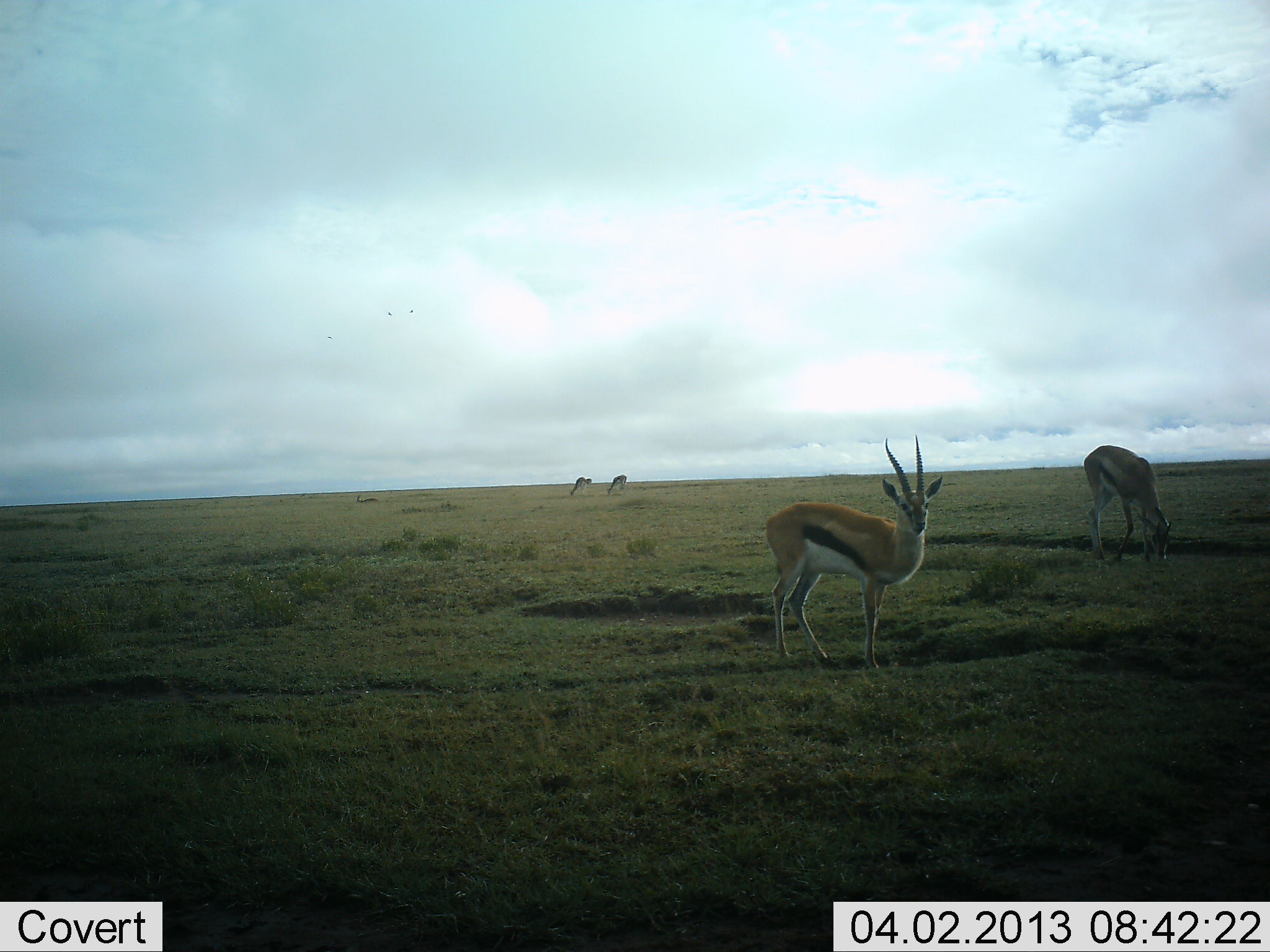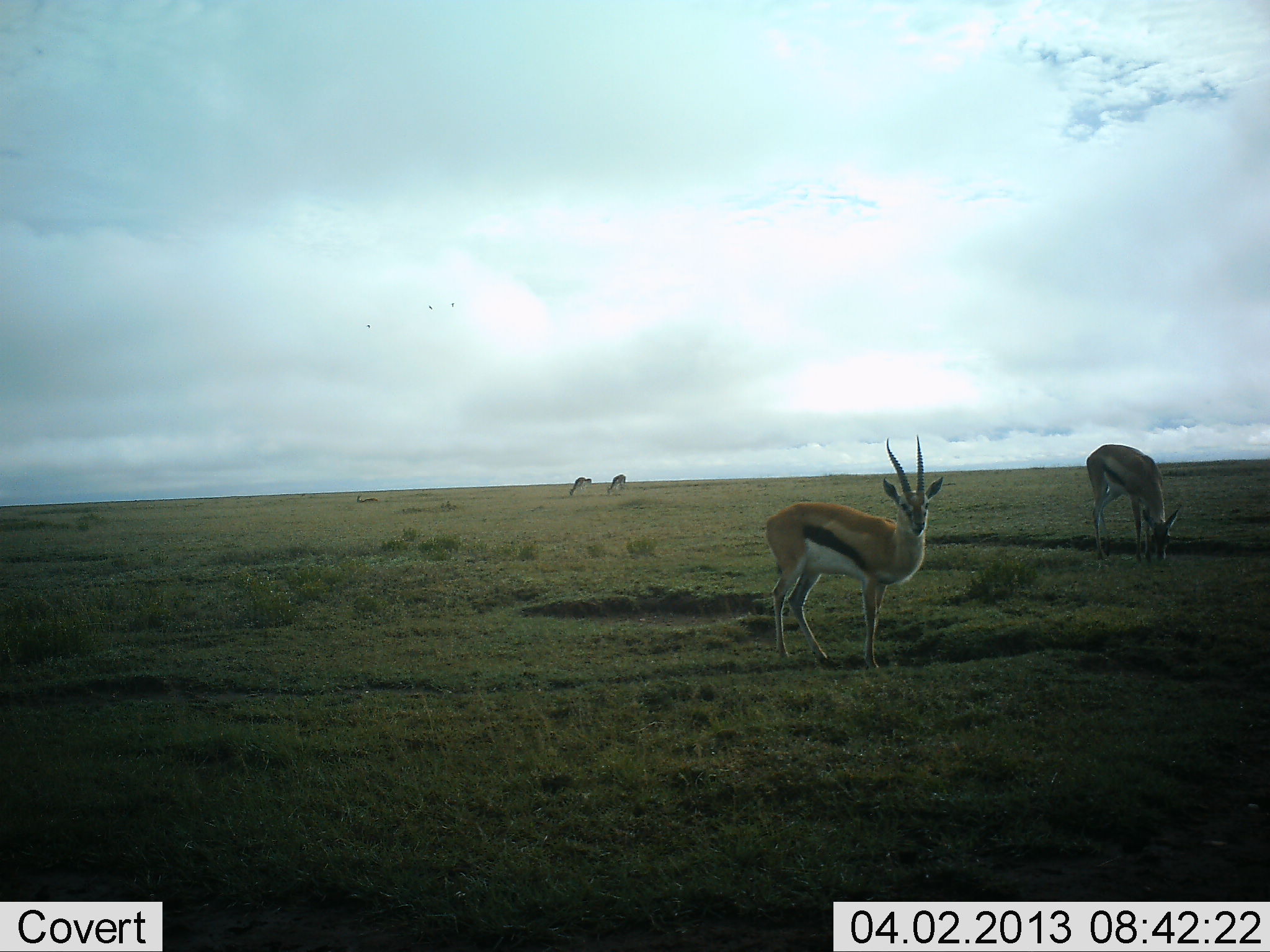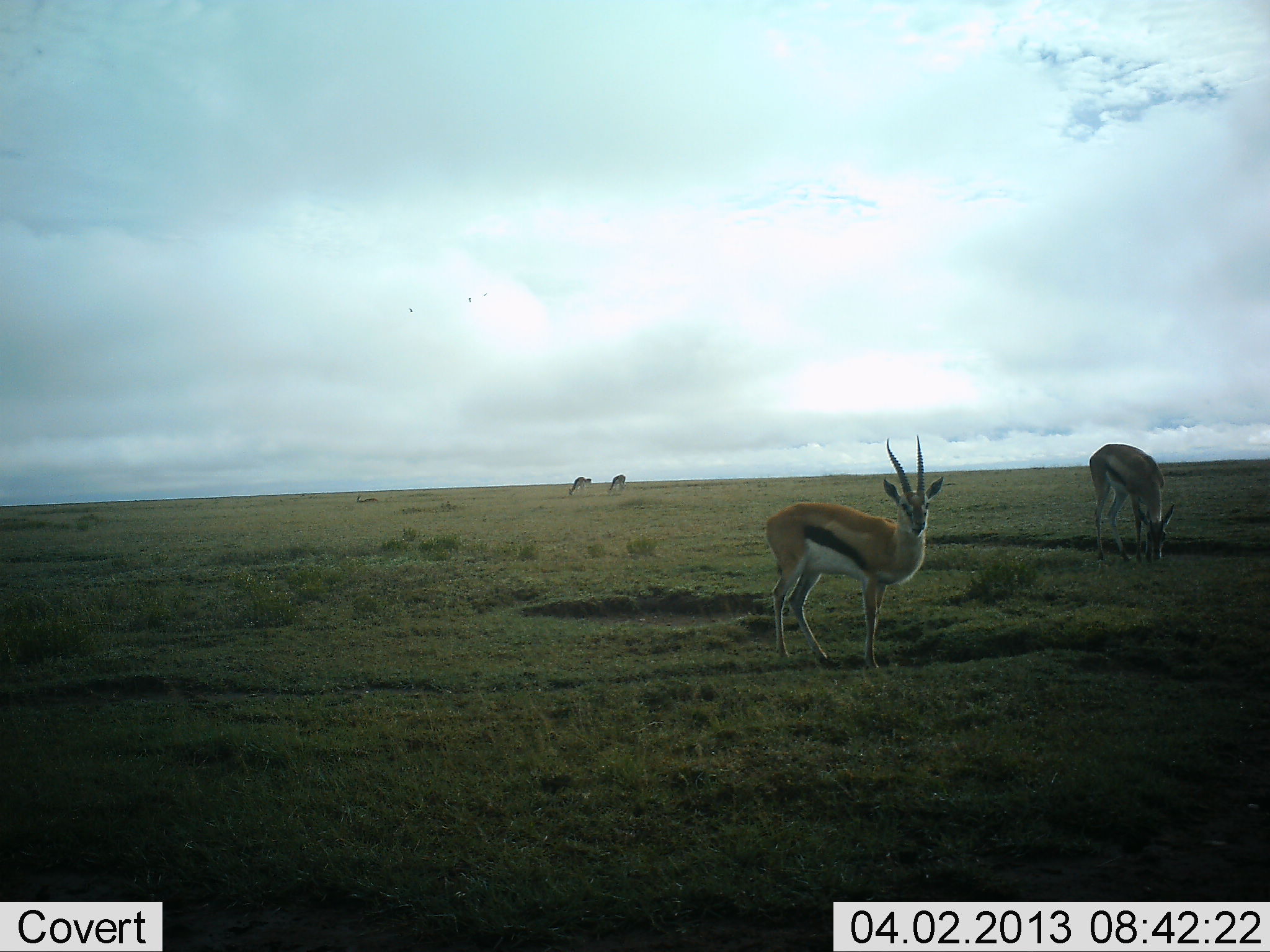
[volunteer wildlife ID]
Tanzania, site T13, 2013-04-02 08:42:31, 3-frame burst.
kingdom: Animalia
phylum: Chordata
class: Mammalia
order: Artiodactyla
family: Bovidae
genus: Eudorcas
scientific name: Eudorcas thomsonii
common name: thomson's gazelle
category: gazellethomsons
Gazellethomsons (thomson's gazelle) (Eudorcas thomsonii), count 4. Behavior (volunteer vote fractions): standing 90%, resting 15%, moving 0%, interacting 0%. Young present (vote fraction): 0%. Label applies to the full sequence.